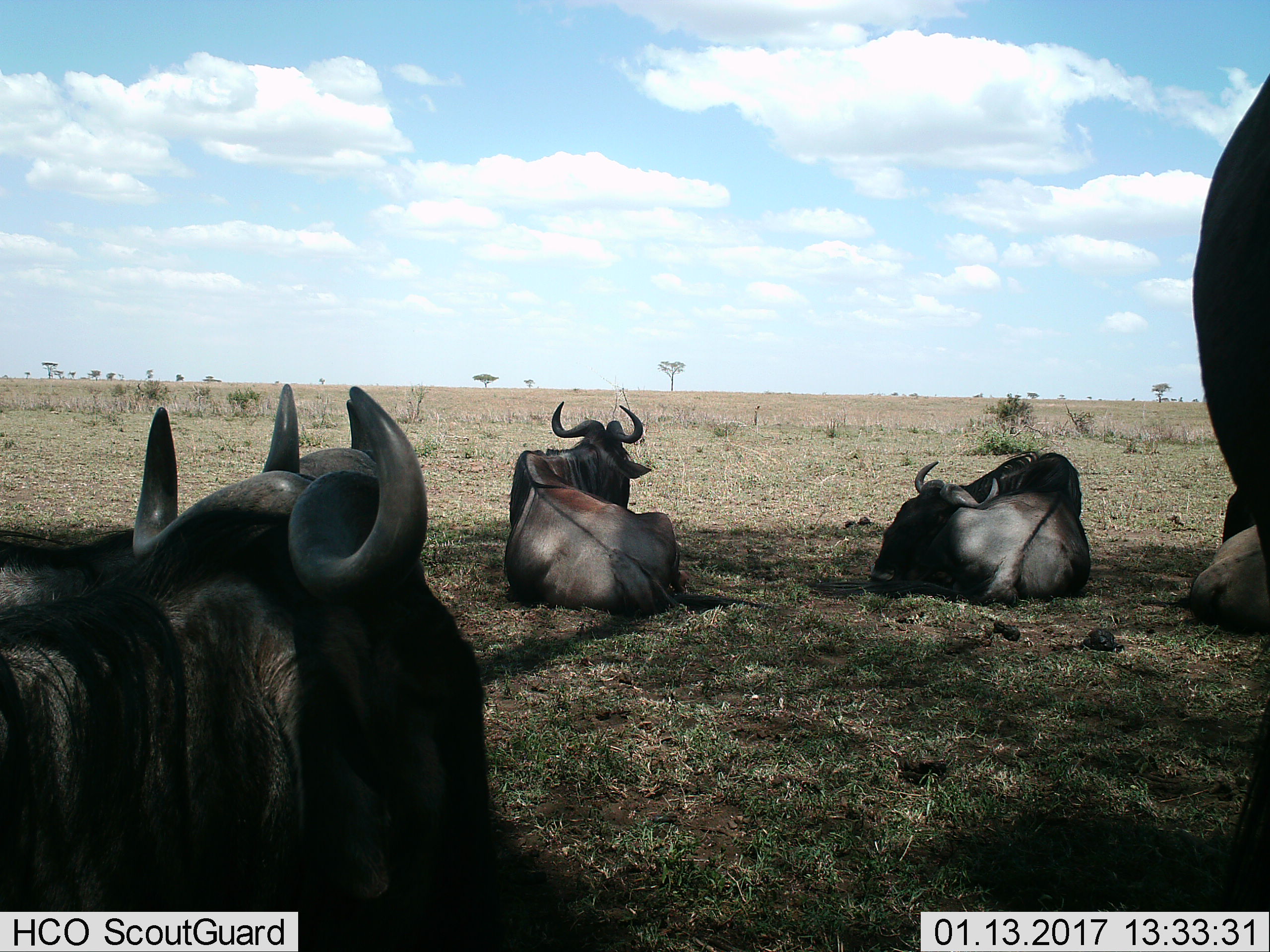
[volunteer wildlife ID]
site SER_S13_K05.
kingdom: Animalia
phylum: Chordata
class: Mammalia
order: Artiodactyla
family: Bovidae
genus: Connochaetes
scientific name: Connochaetes taurinus taurinus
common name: blue wildebeest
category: wildebeestblue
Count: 6.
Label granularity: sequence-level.